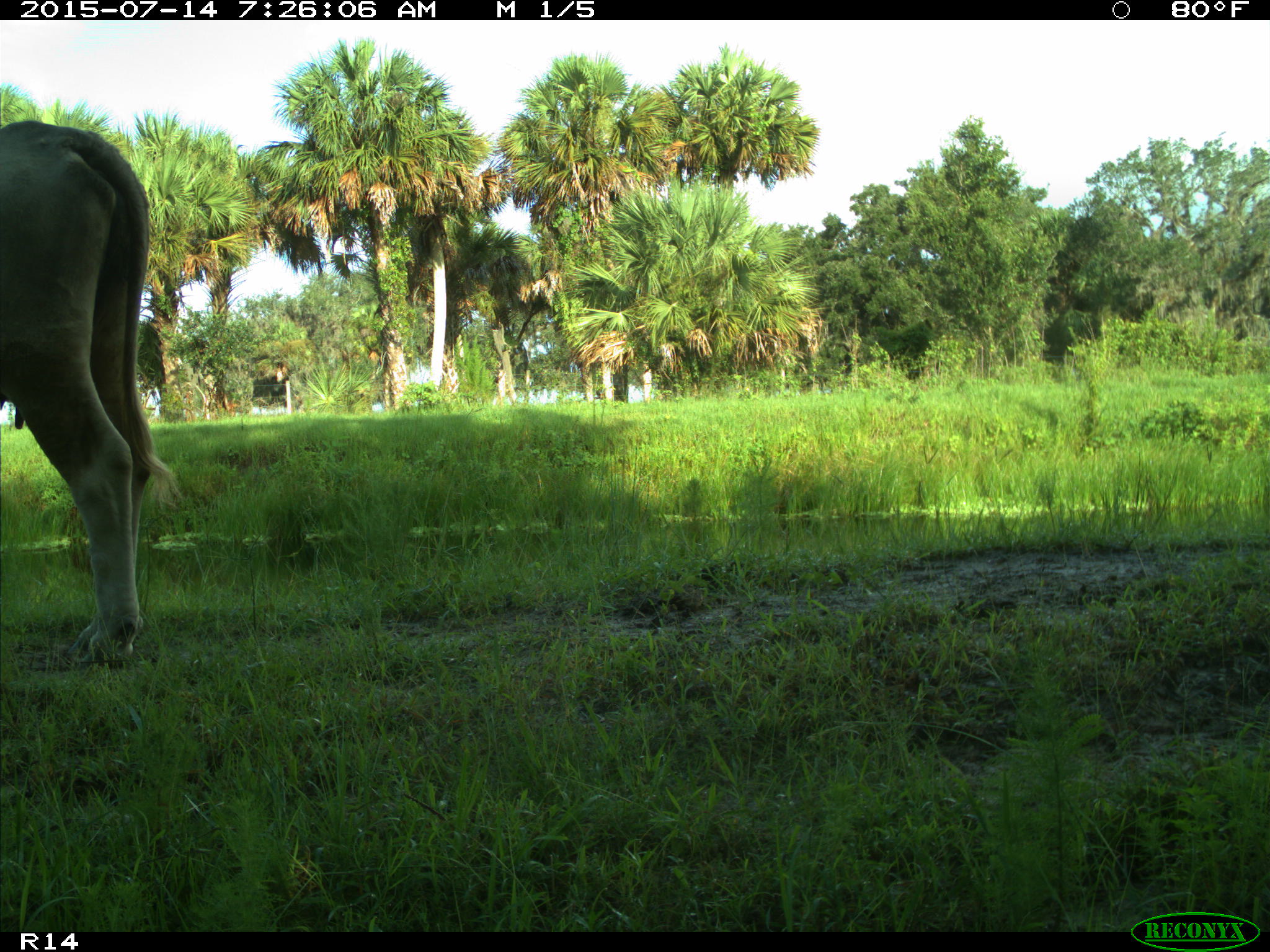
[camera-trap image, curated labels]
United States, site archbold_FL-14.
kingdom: Animalia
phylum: Chordata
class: Mammalia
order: Artiodactyla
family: Bovidae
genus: Bos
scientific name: Bos taurus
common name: domestic cow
Bos taurus (domestic cow).